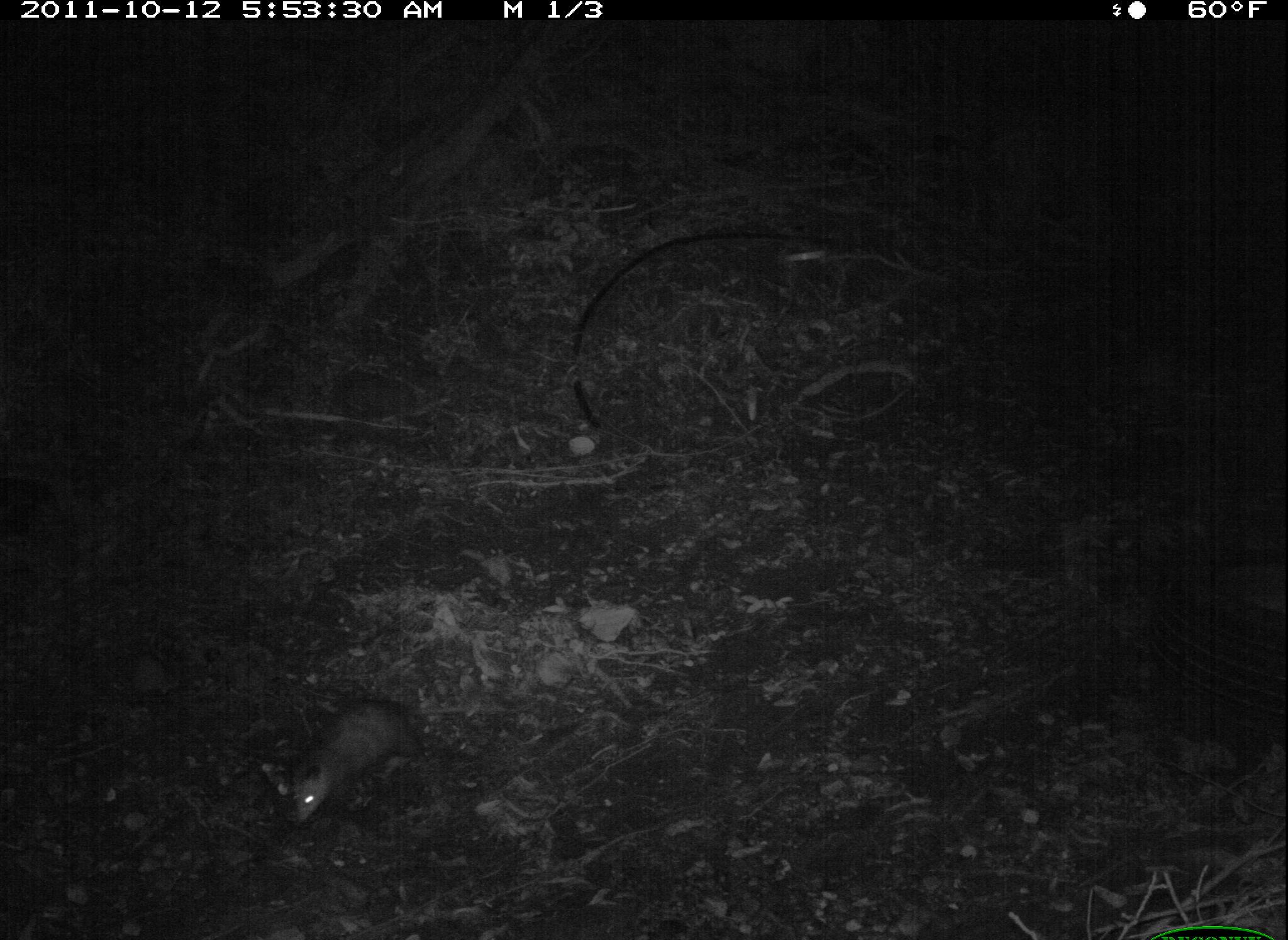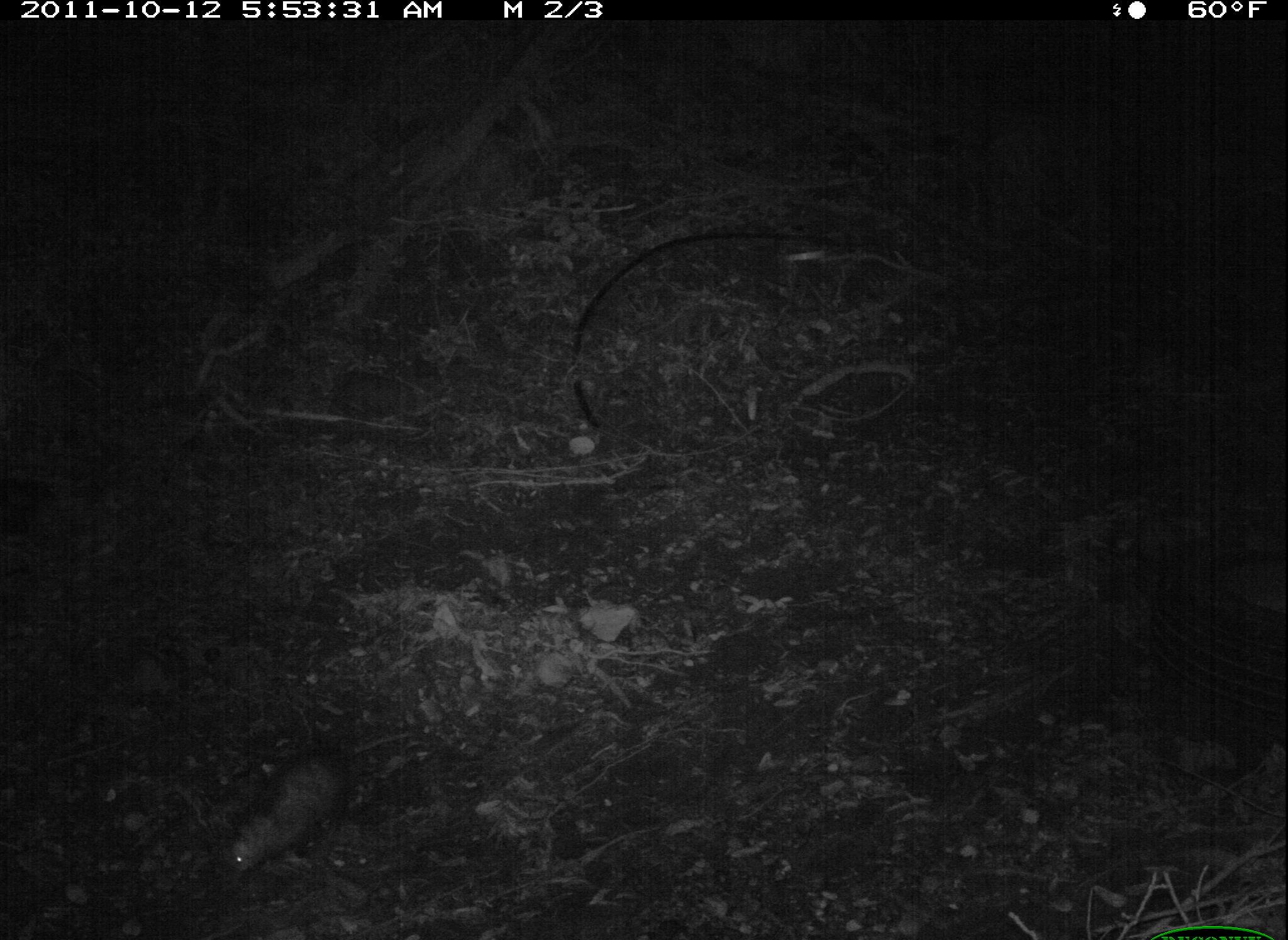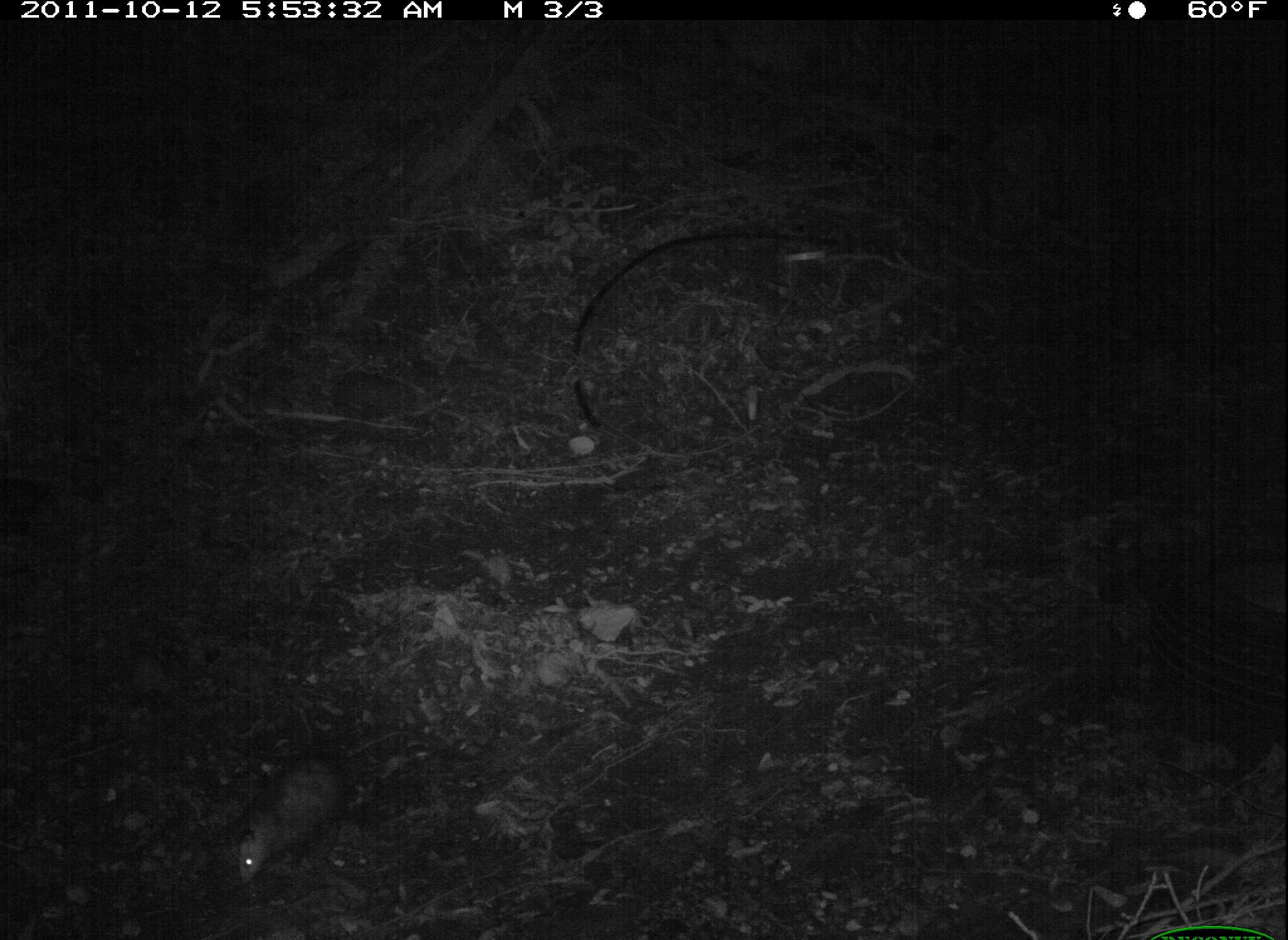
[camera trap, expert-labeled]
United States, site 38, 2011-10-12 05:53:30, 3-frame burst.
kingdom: Animalia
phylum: Chordata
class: Mammalia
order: Didelphimorphia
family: Didelphidae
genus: Didelphis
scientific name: Didelphis virginiana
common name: virginia opossum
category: opossum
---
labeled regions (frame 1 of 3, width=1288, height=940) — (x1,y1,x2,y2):
opossum: (267,691,518,828)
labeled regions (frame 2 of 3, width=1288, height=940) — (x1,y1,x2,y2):
opossum: (223,725,417,879)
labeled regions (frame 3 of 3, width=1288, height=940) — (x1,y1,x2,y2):
opossum: (209,731,388,888)